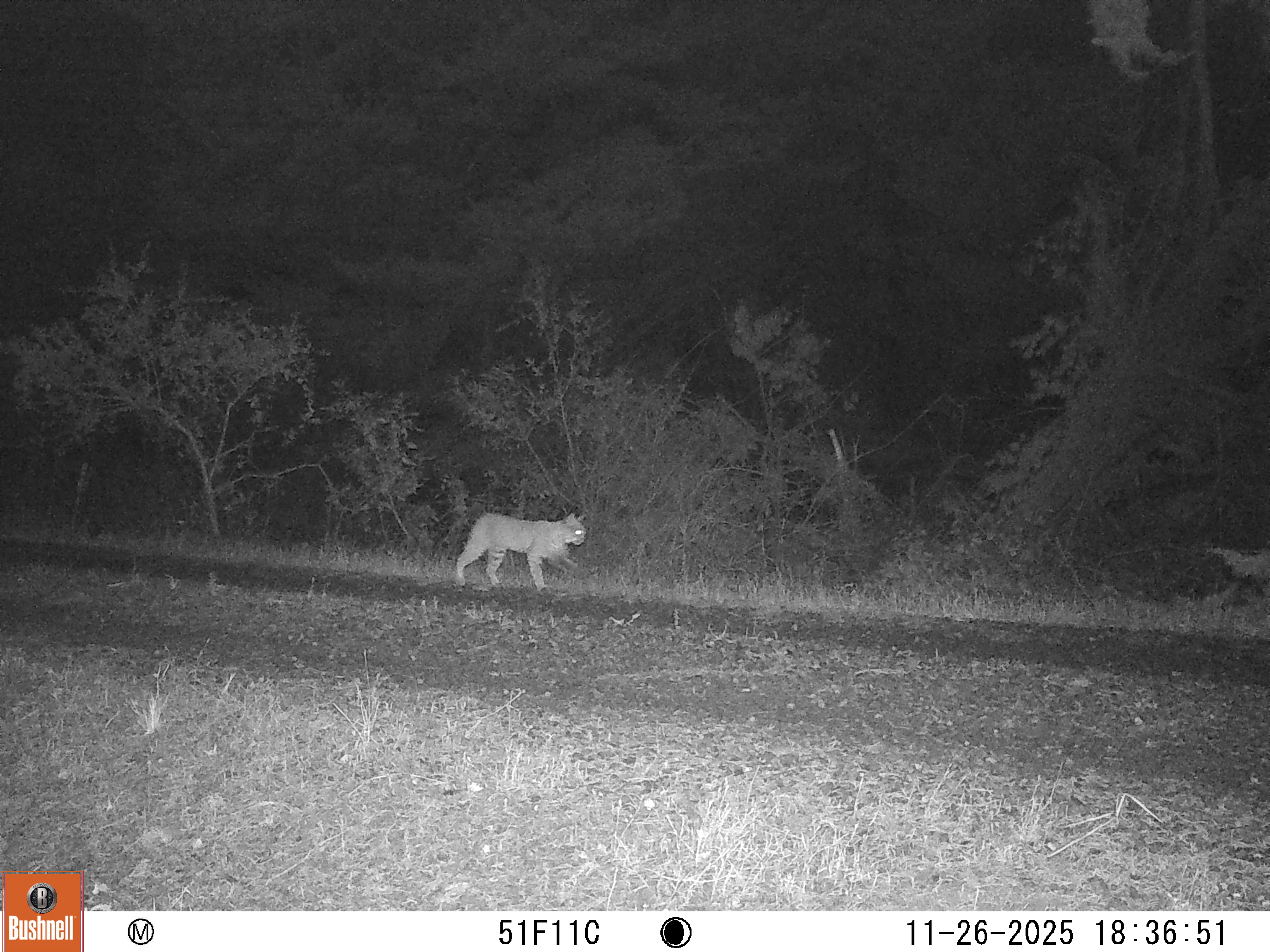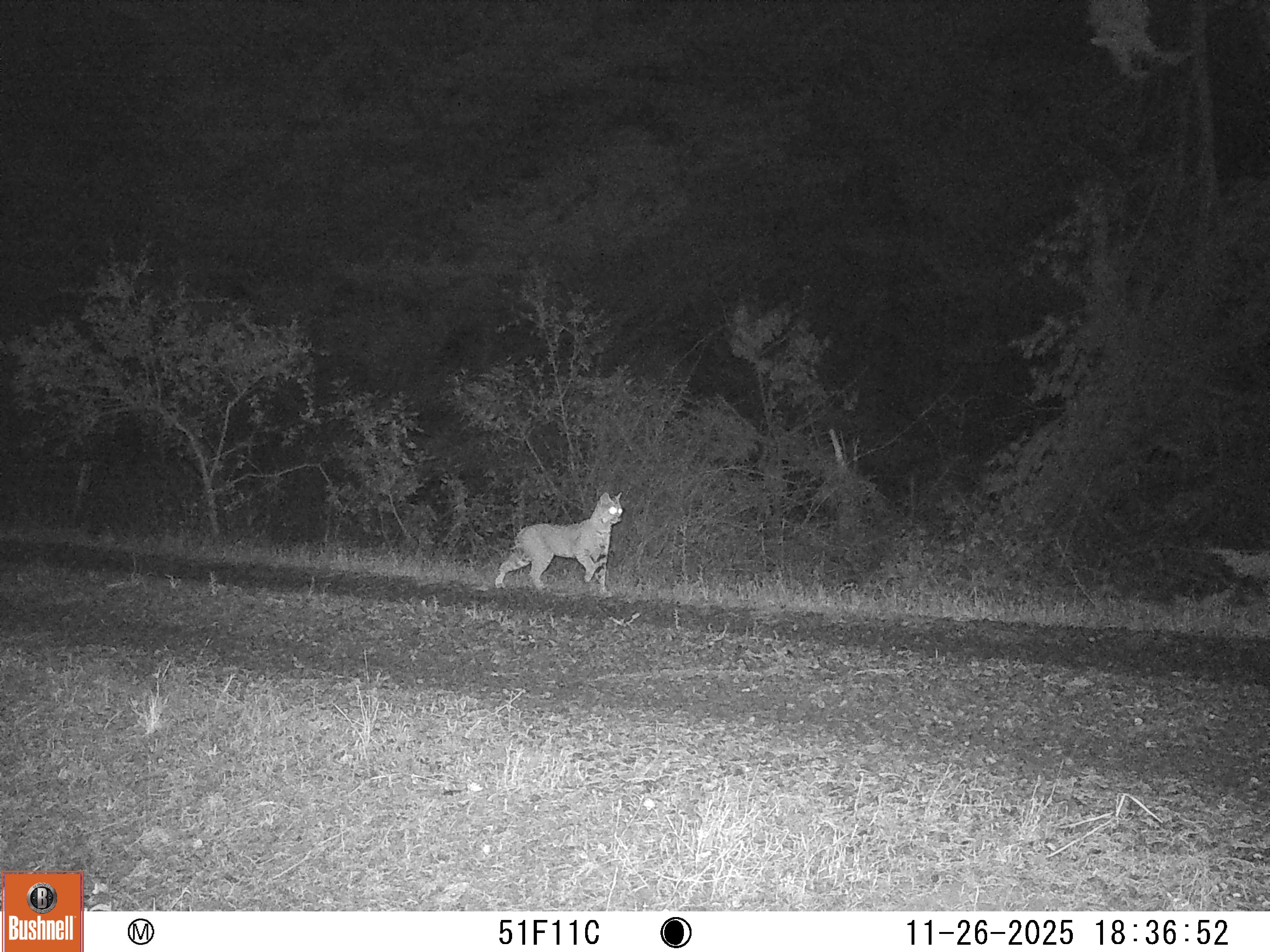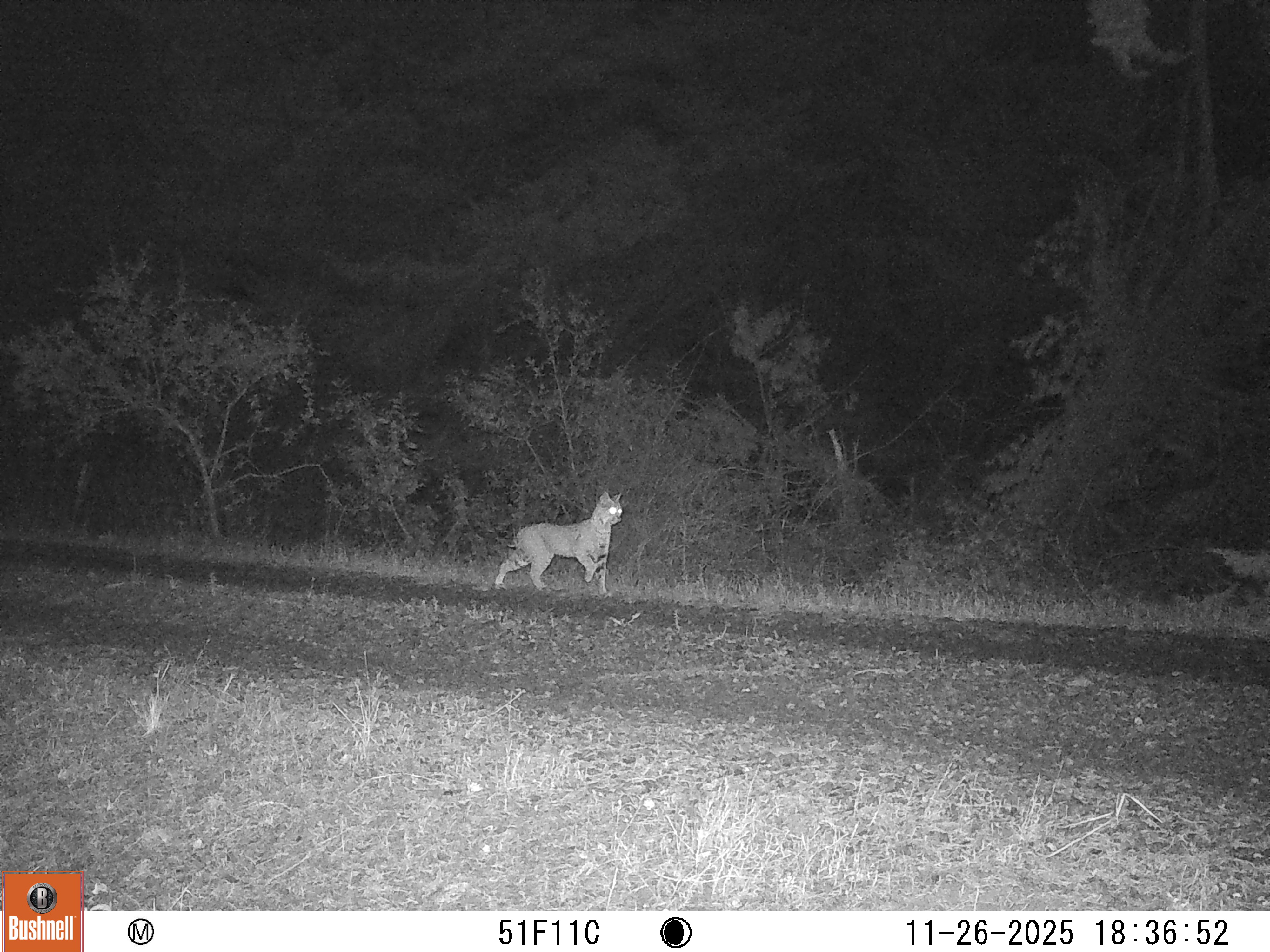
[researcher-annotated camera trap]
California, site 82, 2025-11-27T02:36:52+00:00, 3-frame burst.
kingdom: Animalia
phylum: Chordata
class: Mammalia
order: Carnivora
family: Felidae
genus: Lynx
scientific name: Lynx rufus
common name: bobcat